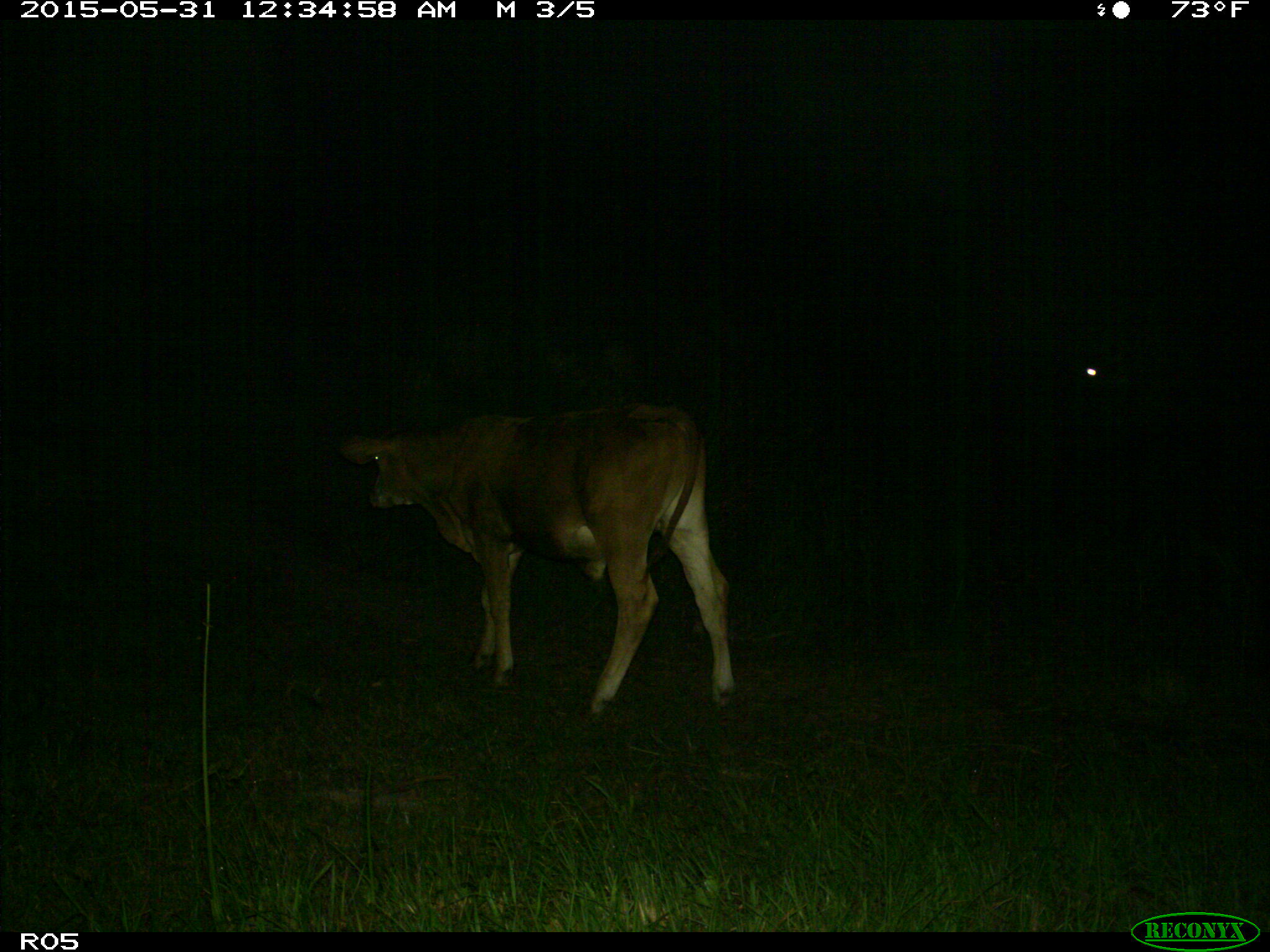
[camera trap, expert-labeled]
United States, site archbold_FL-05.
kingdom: Animalia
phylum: Chordata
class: Mammalia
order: Artiodactyla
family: Bovidae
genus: Bos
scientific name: Bos taurus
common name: domestic cow